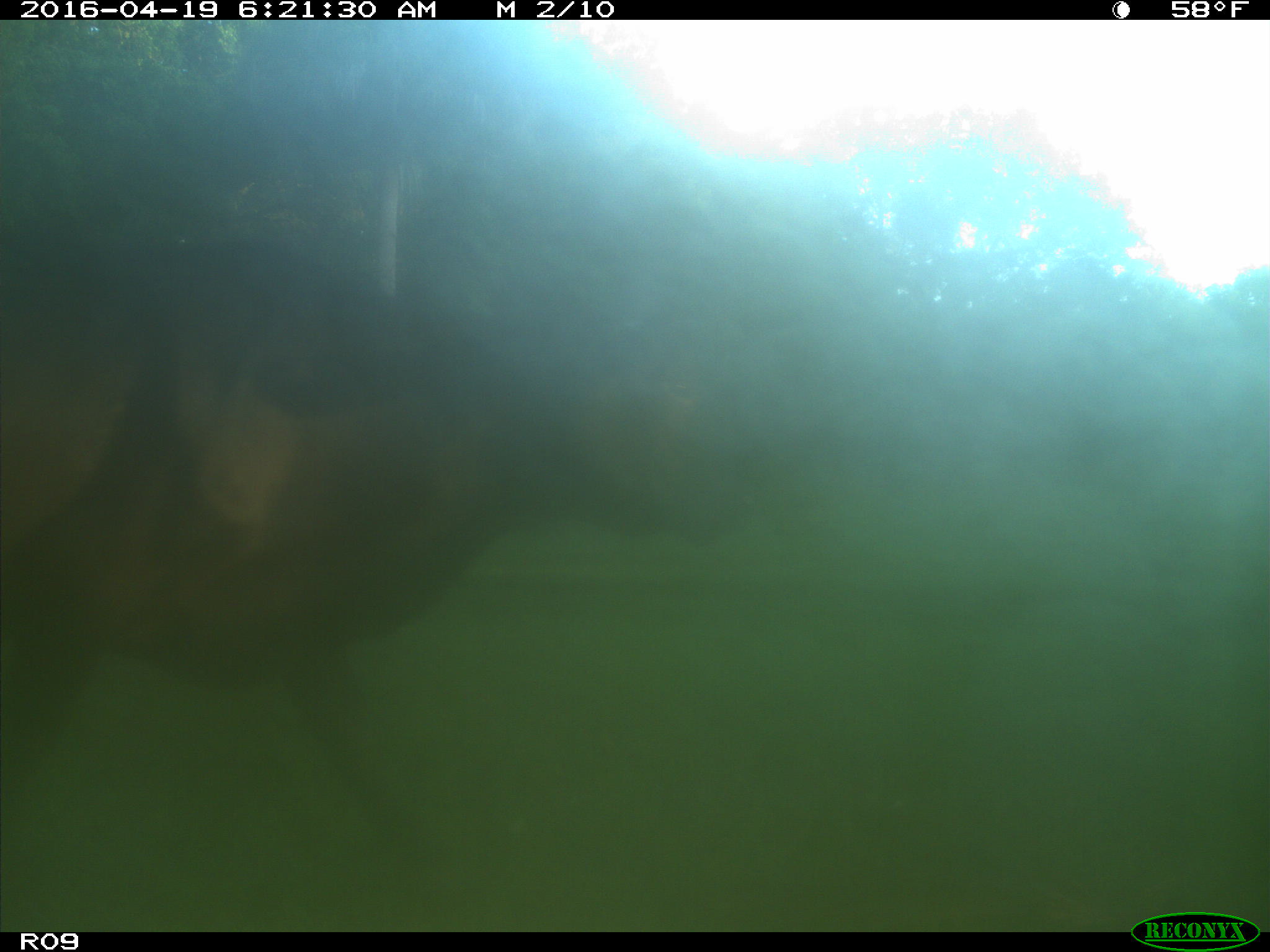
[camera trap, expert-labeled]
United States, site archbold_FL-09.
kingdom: Animalia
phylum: Chordata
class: Mammalia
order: Artiodactyla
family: Bovidae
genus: Bos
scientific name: Bos taurus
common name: domestic cow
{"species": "Bos taurus (domestic cow)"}